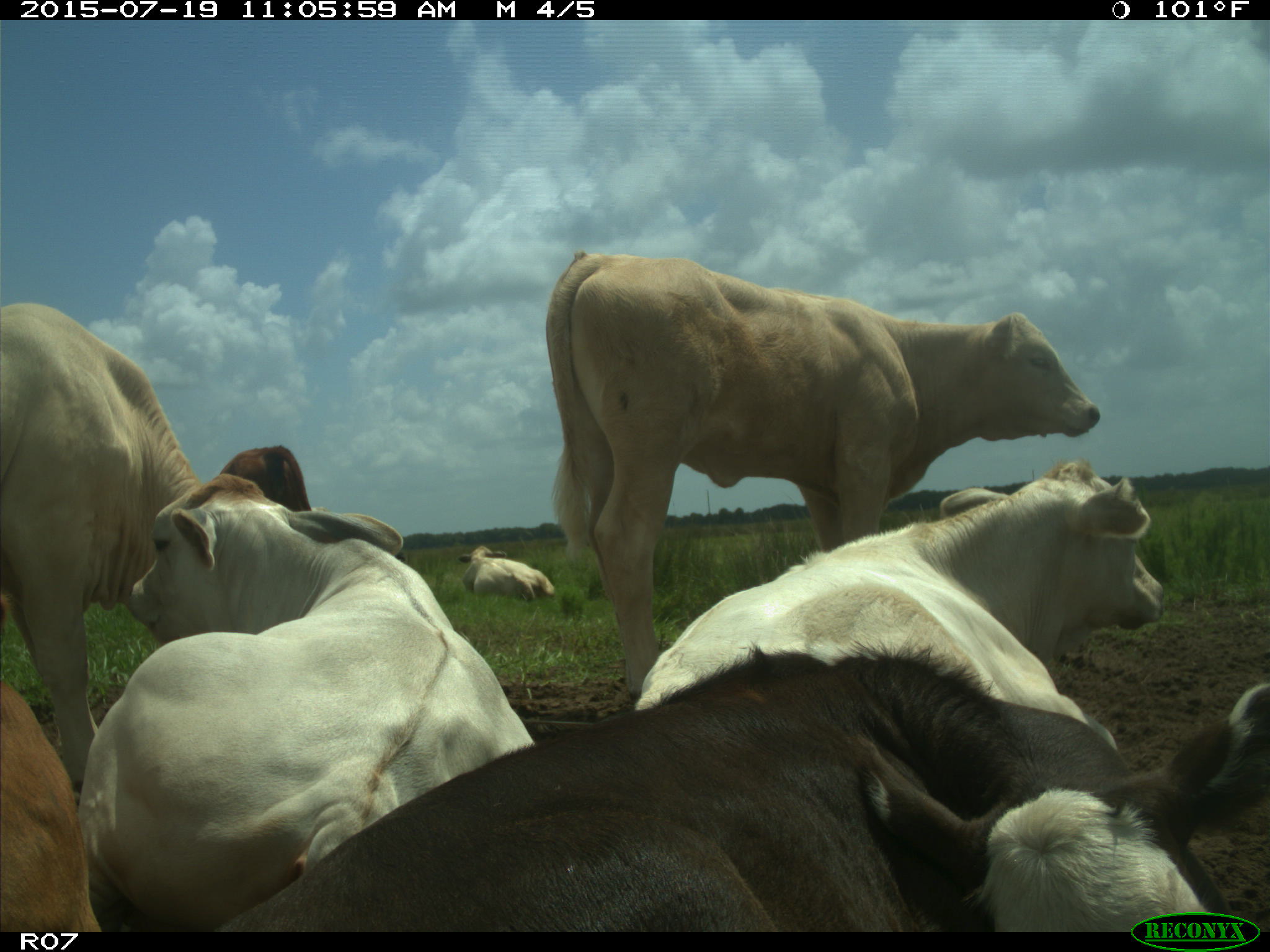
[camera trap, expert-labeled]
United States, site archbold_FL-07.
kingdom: Animalia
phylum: Chordata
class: Mammalia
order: Artiodactyla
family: Bovidae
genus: Bos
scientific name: Bos taurus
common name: domestic cow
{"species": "Bos taurus (domestic cow)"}